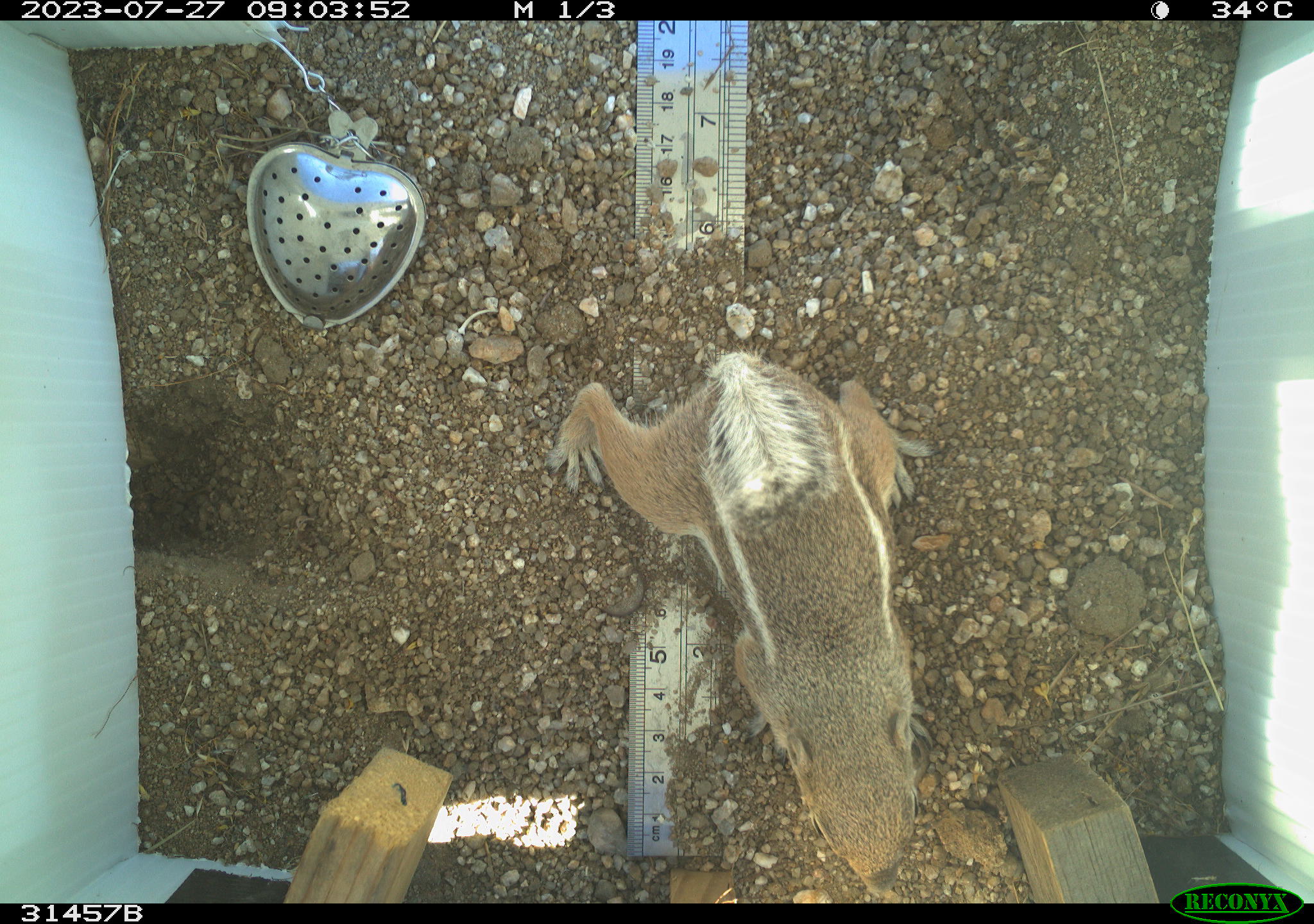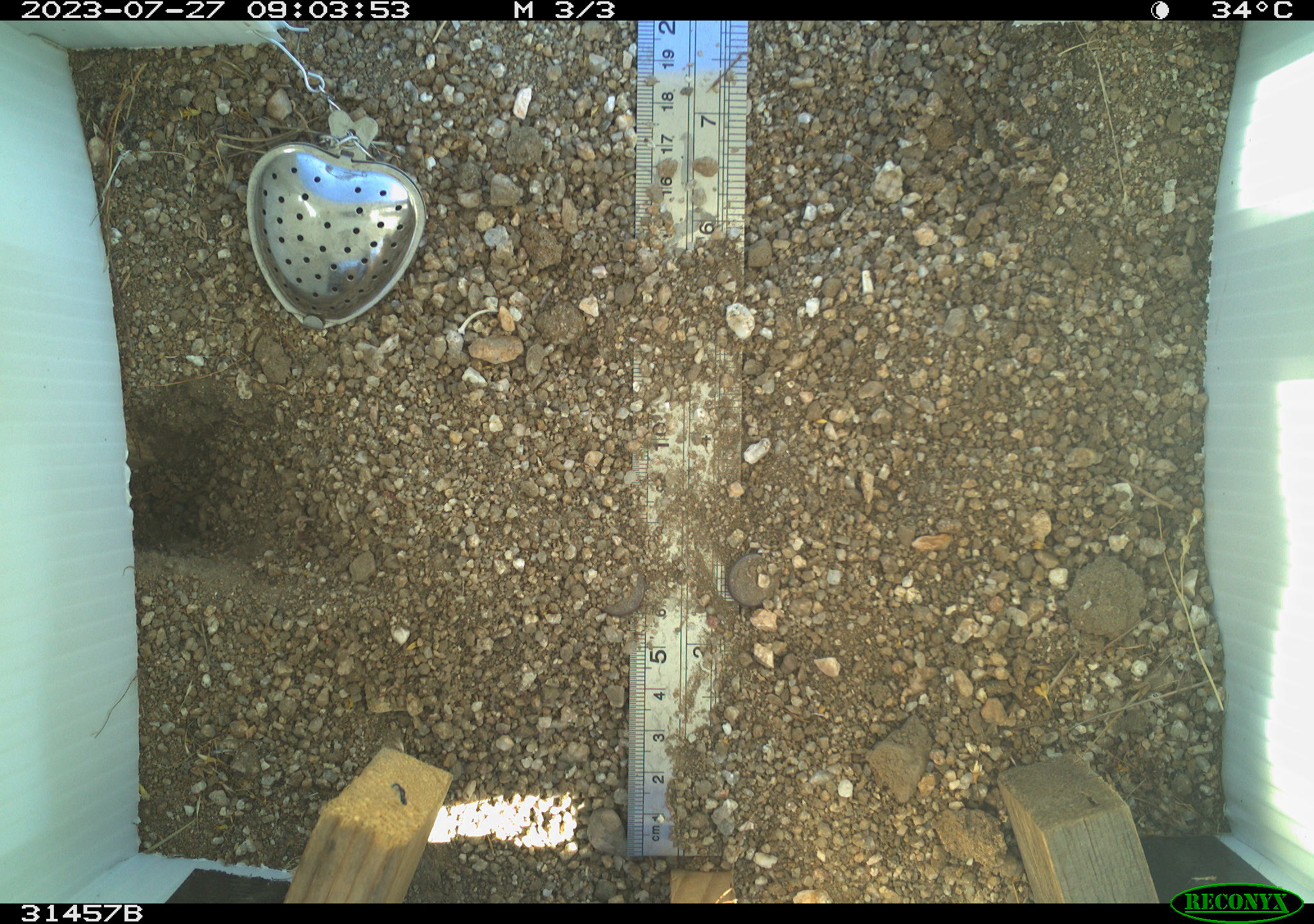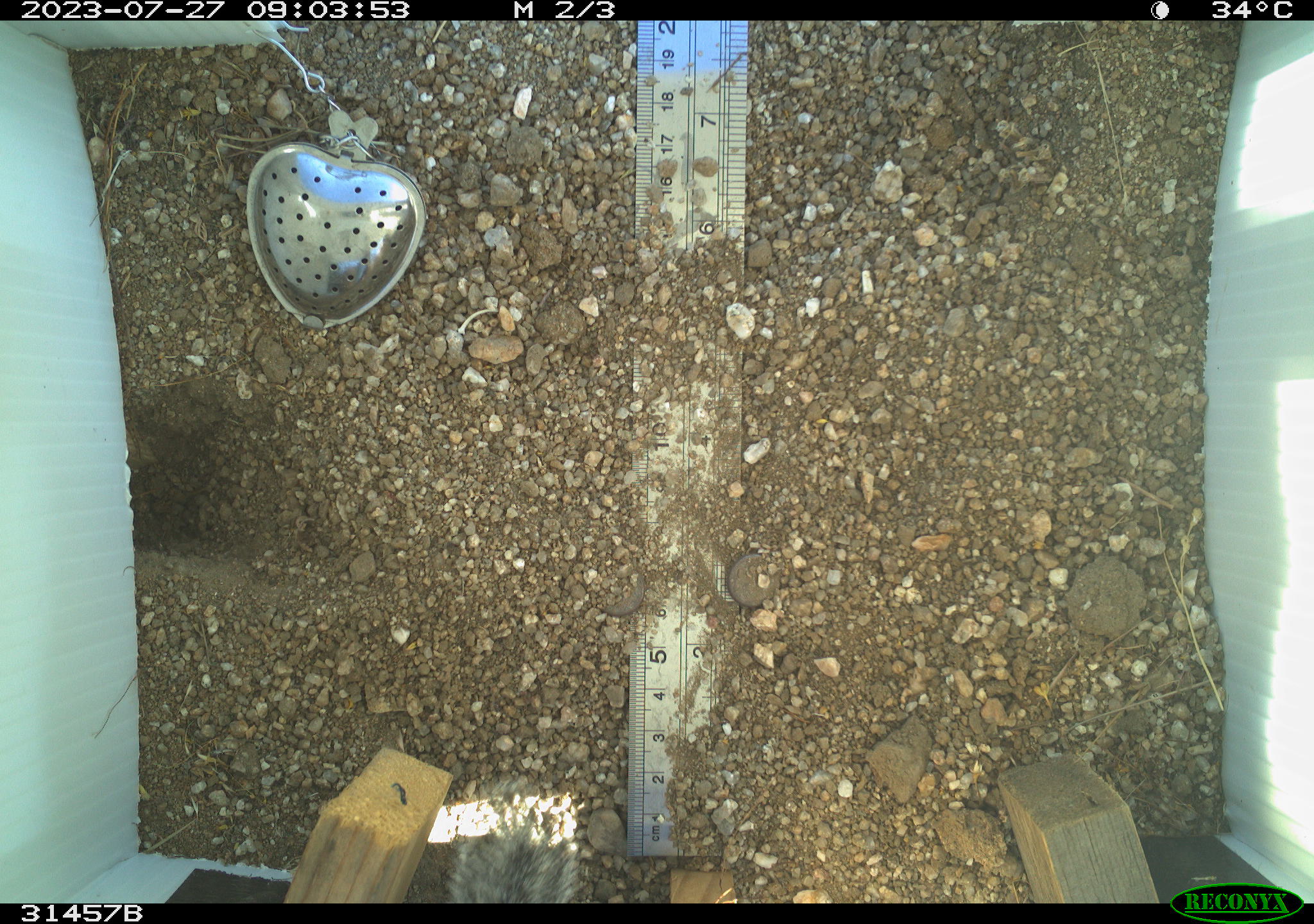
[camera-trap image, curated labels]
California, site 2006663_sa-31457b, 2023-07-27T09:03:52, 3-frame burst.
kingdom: Animalia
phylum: Chordata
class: Mammalia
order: Rodentia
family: Sciuridae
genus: Ammospermophilus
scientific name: Ammospermophilus leucurus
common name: white-tailed antelope squirrel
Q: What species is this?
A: White-tailed antelope squirrel (Ammospermophilus leucurus).